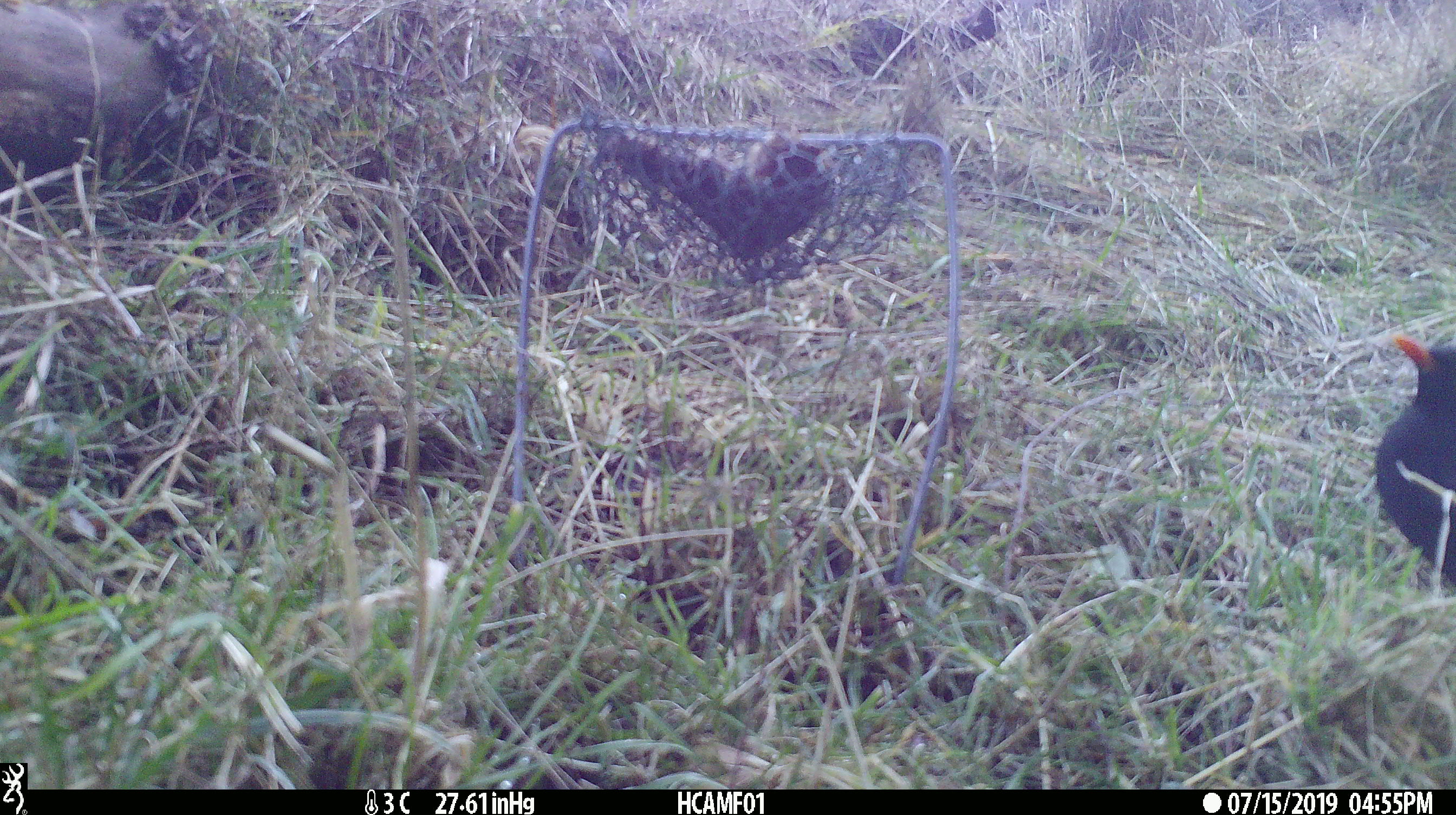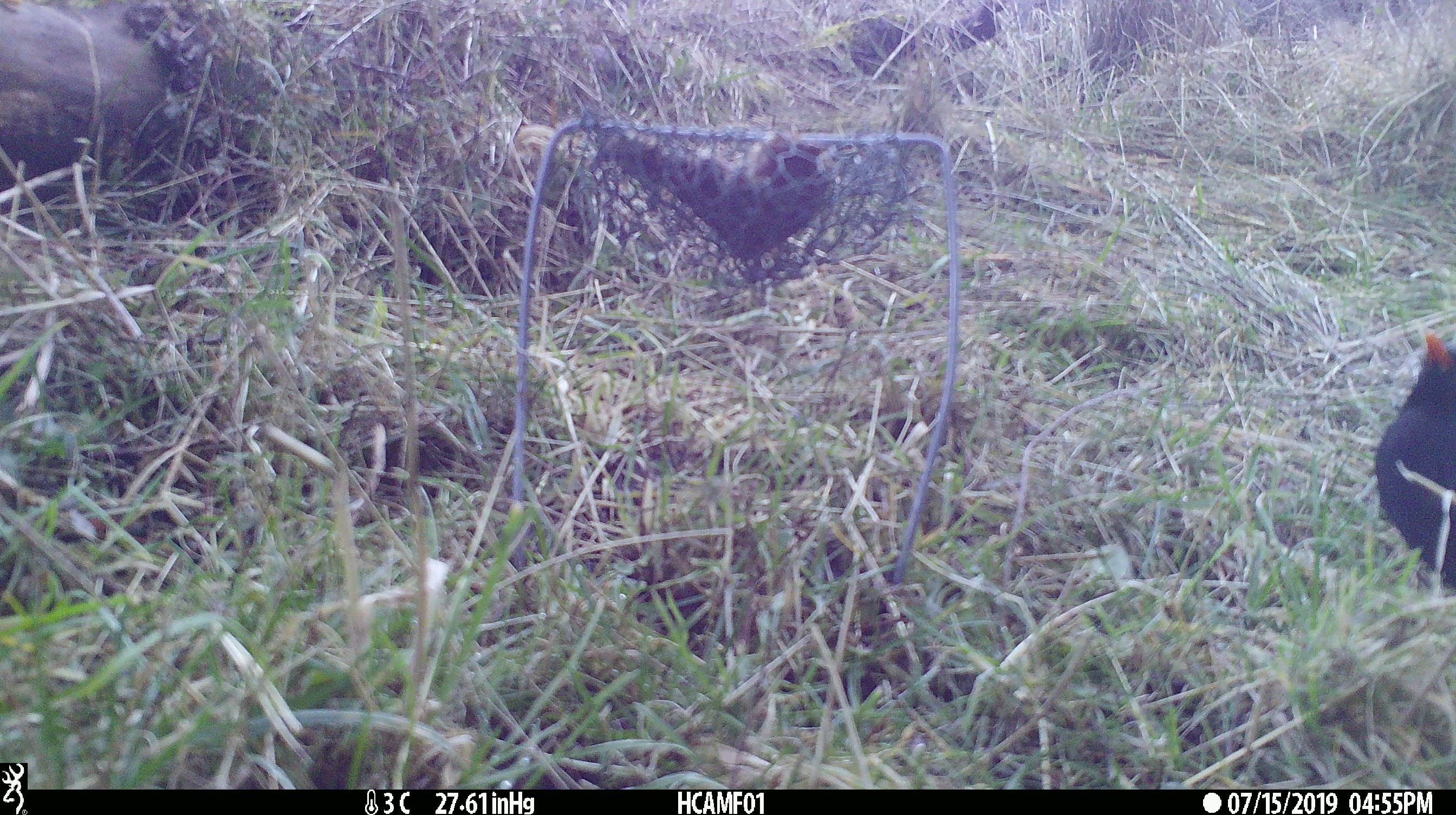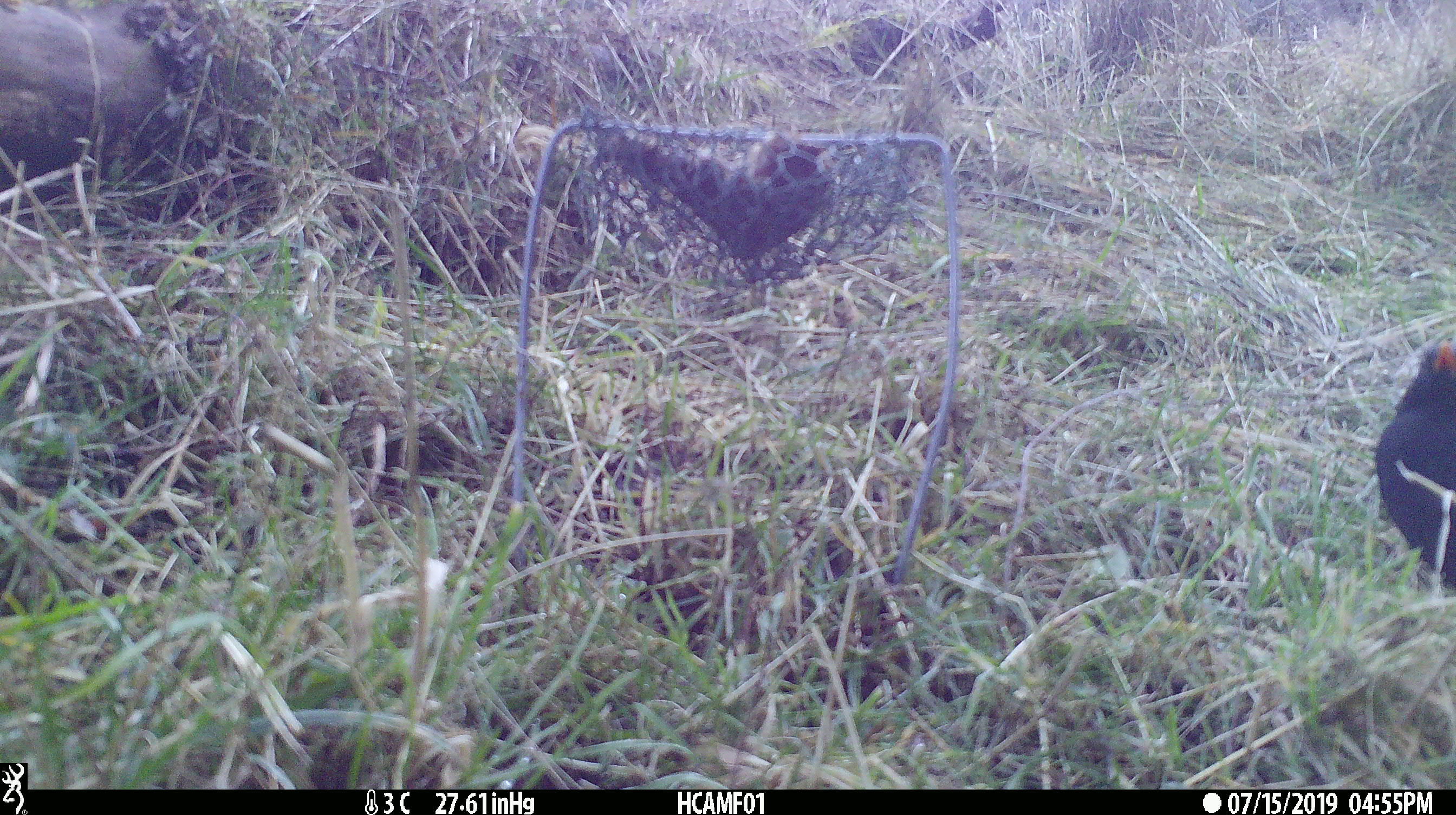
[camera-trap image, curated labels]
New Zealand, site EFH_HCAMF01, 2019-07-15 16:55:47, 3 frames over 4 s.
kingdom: Animalia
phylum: Chordata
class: Aves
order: Passeriformes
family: Turdidae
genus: Turdus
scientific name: Turdus merula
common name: eurasian blackbird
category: blackbird